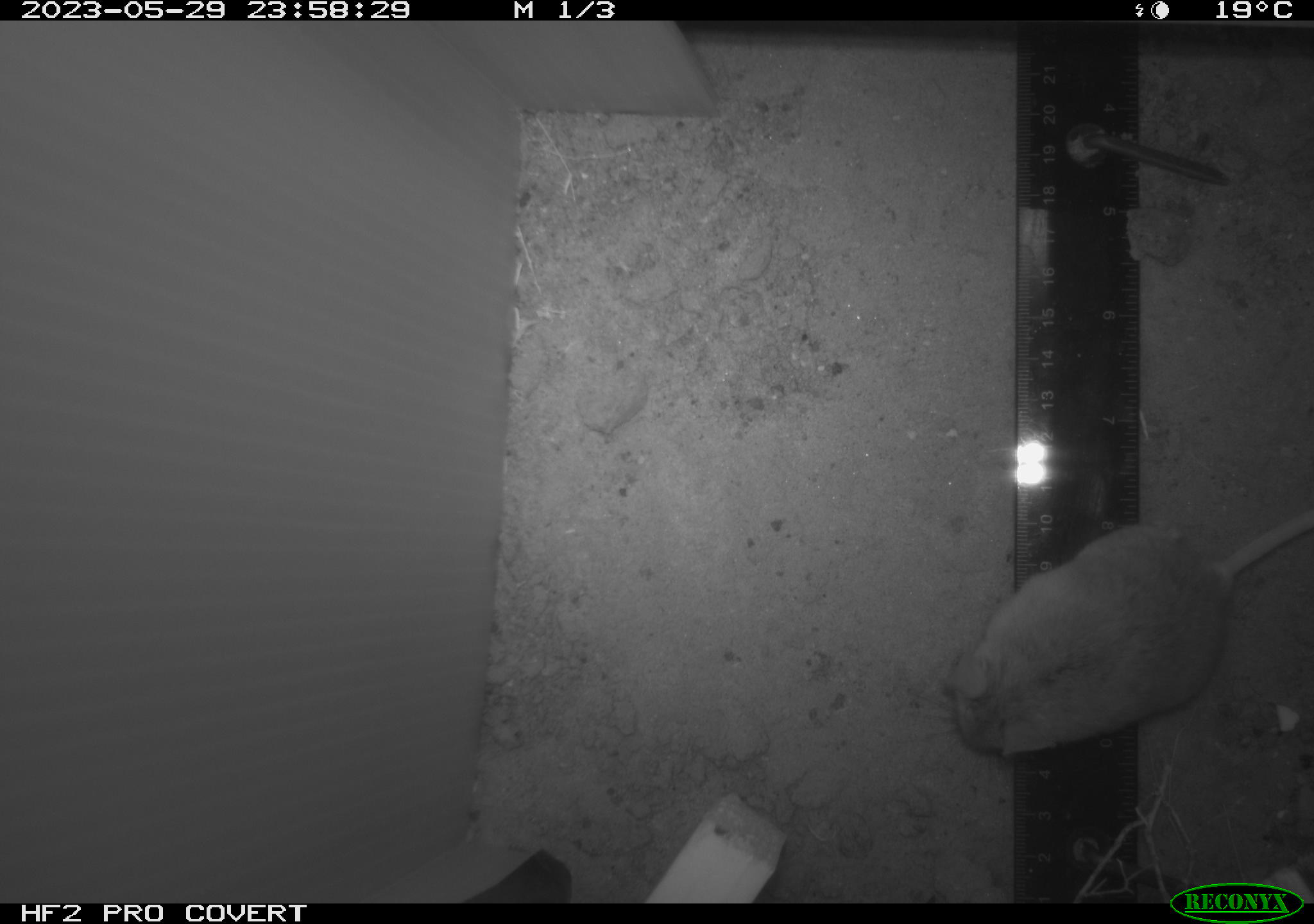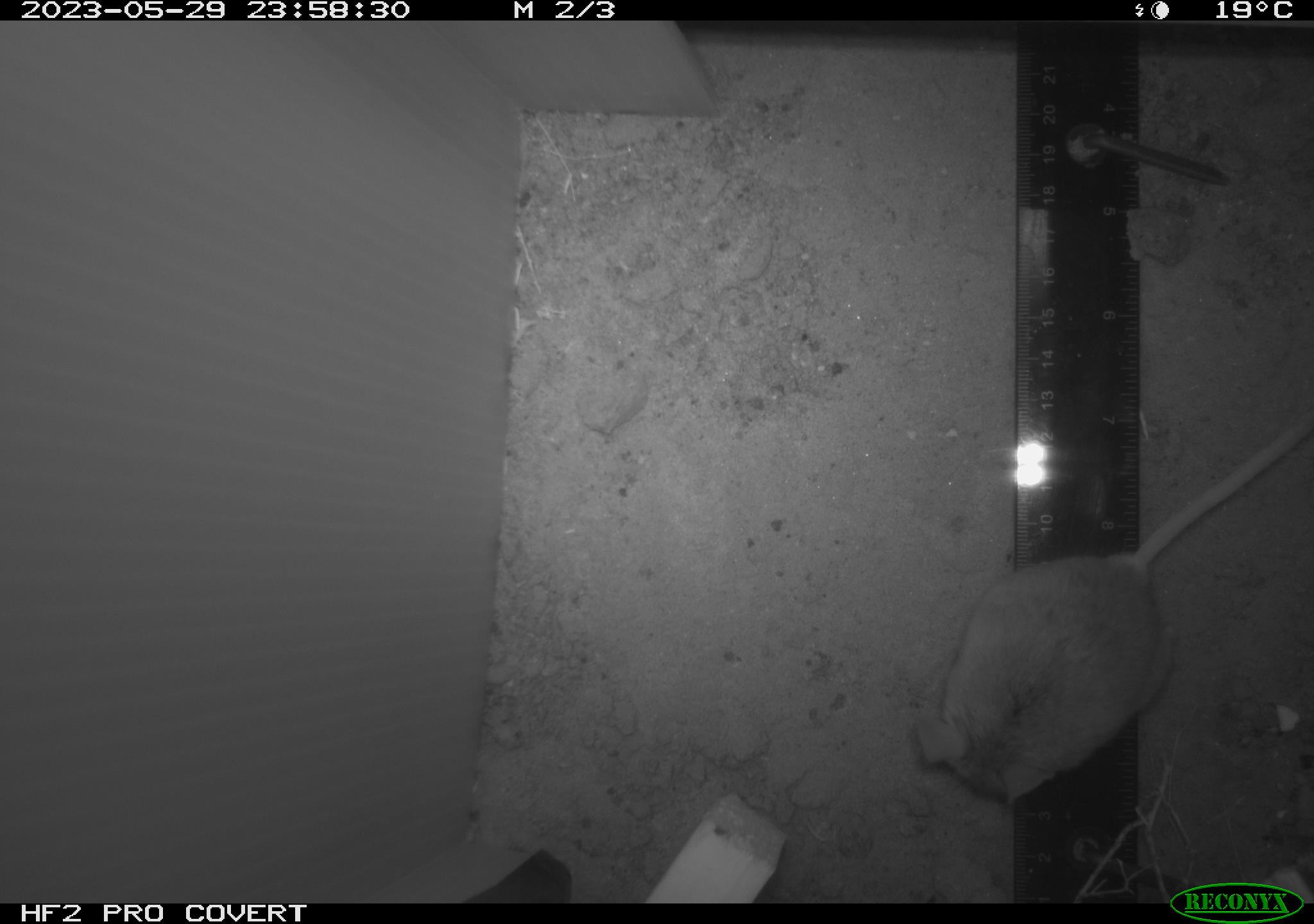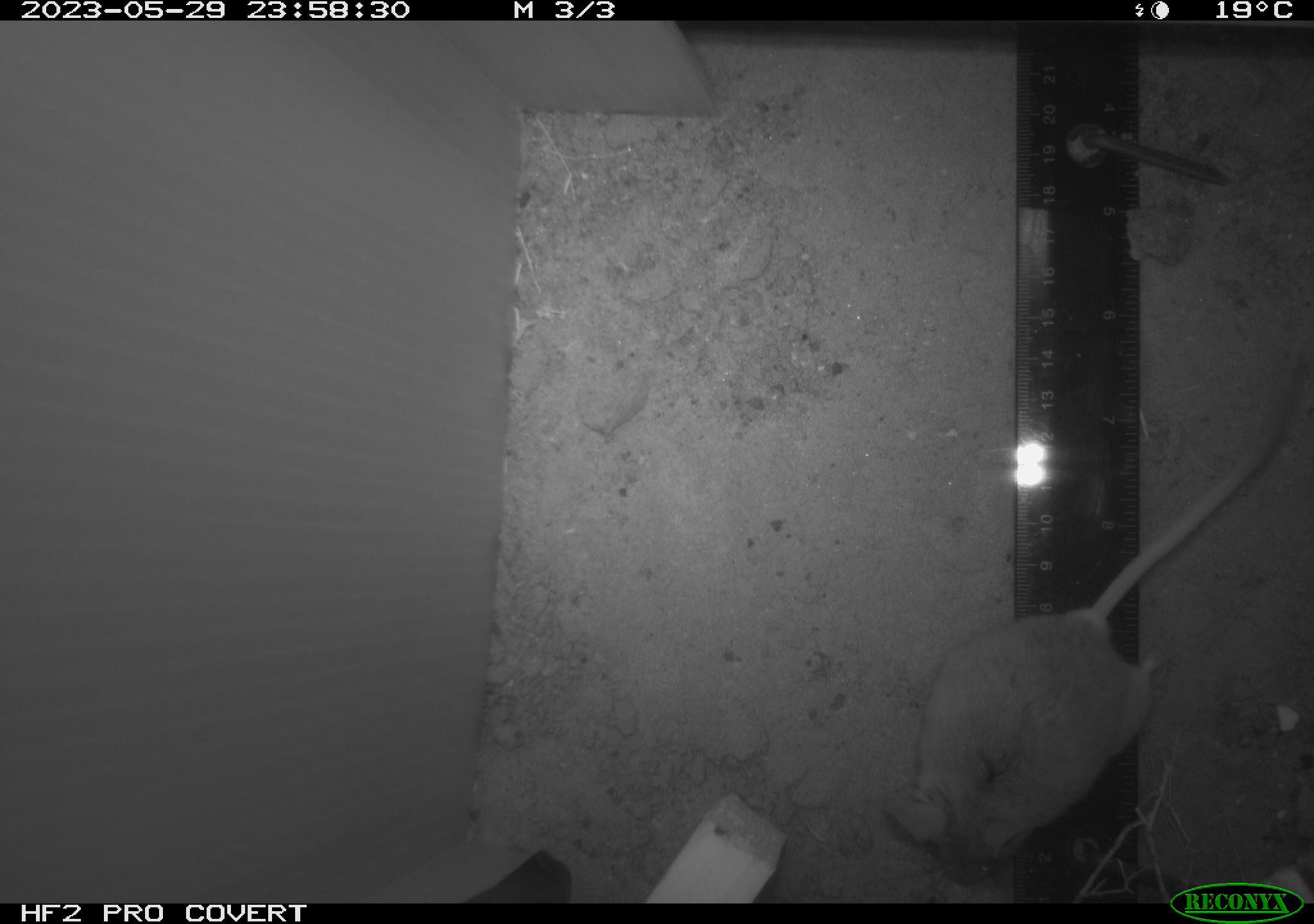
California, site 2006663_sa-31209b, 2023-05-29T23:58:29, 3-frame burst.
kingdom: Animalia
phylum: Chordata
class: Mammalia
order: Rodentia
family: Cricetidae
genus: Peromyscus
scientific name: Peromyscus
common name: deer mice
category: peromyscus species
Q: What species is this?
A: Peromyscus species (deer mice) (Peromyscus).